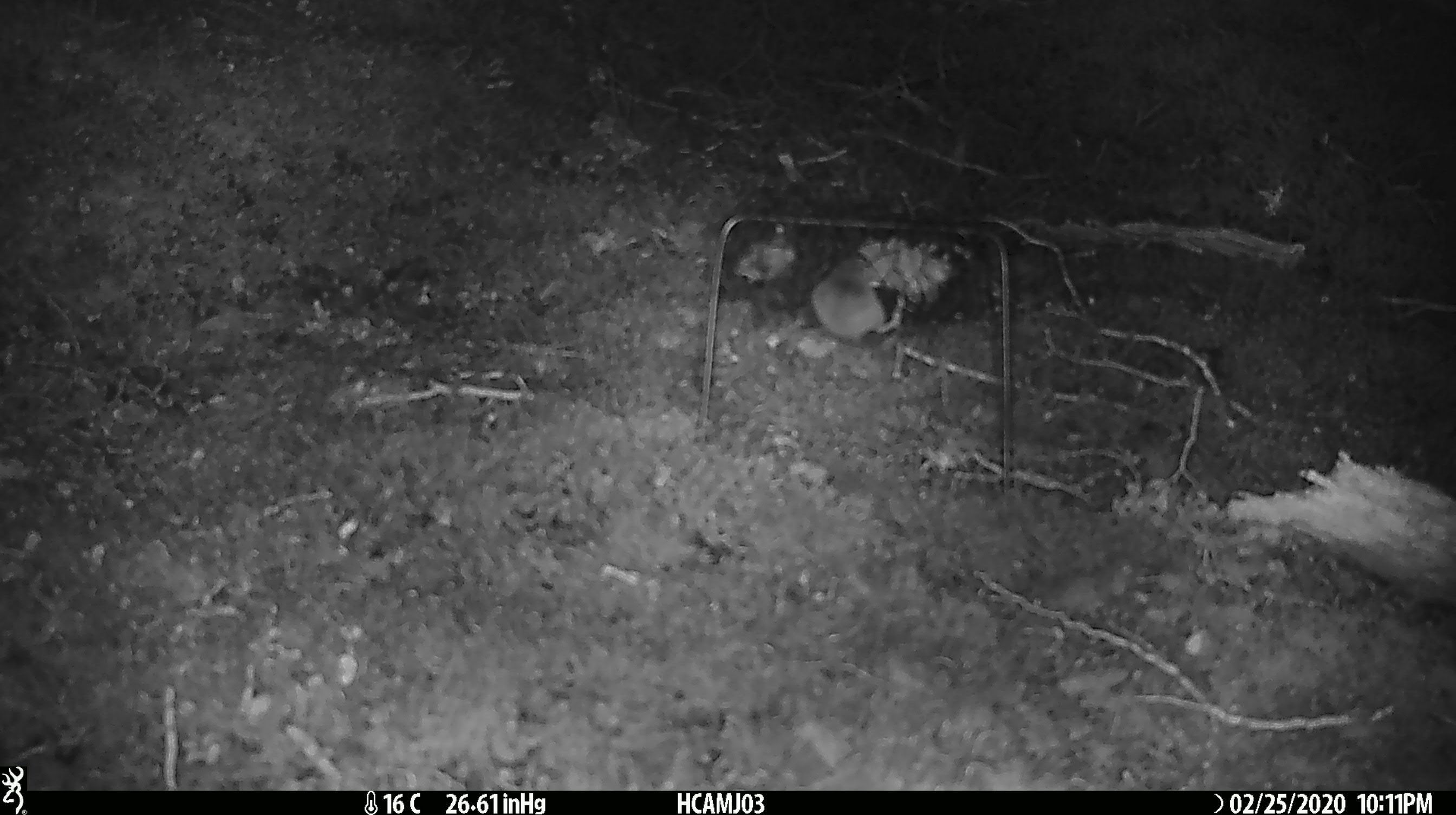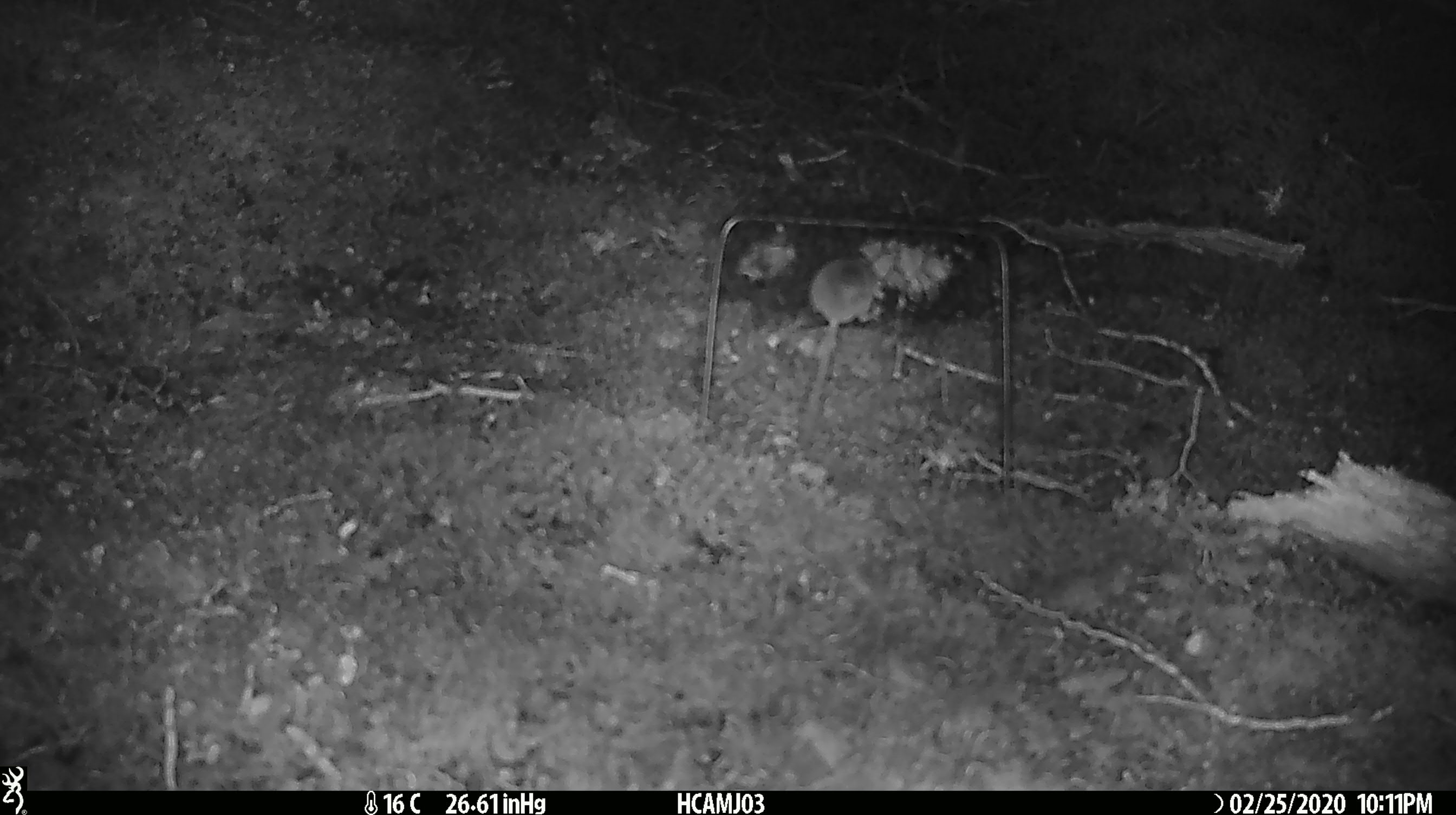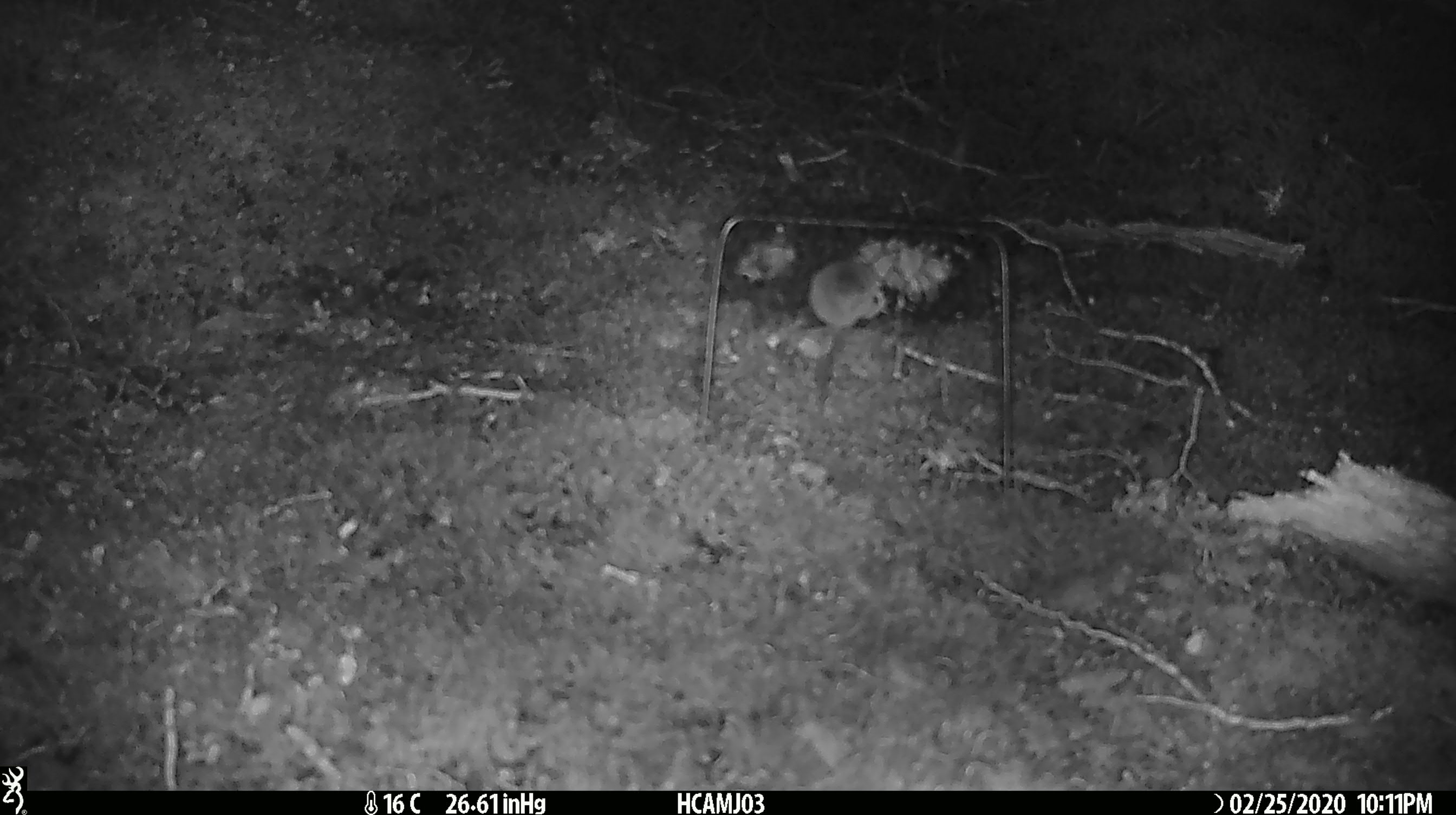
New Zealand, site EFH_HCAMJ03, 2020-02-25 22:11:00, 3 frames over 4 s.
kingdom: Animalia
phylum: Chordata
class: Mammalia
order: Rodentia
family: Muridae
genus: Mus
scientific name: Mus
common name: mouse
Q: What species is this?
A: Mouse (Mus).